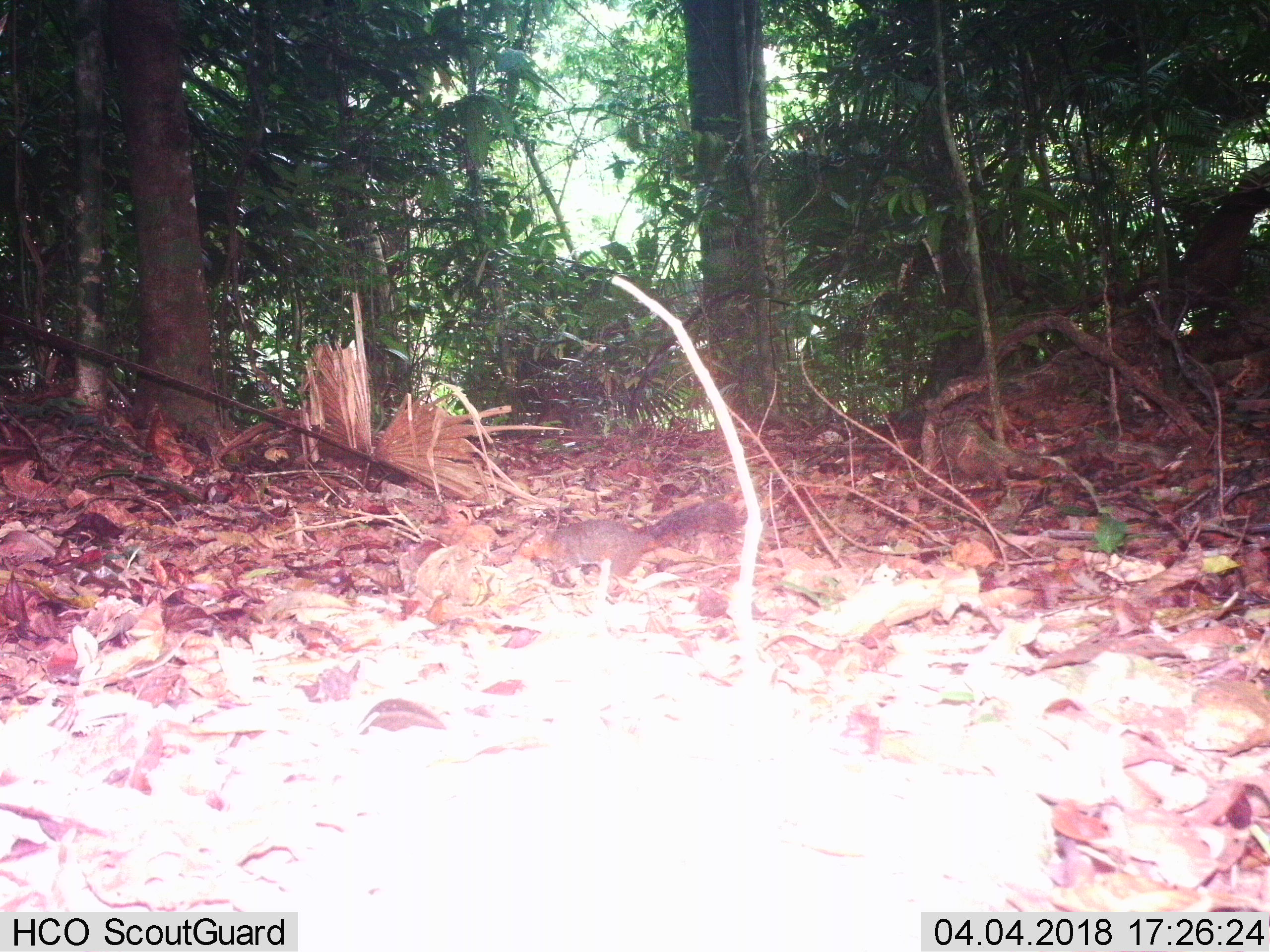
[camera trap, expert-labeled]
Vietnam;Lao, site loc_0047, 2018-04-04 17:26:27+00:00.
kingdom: Animalia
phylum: Chordata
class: Mammalia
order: Rodentia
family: Sciuridae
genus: Dremomys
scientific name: Dremomys rufigenis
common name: red-cheeked squirrel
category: red cheeked squirrel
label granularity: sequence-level